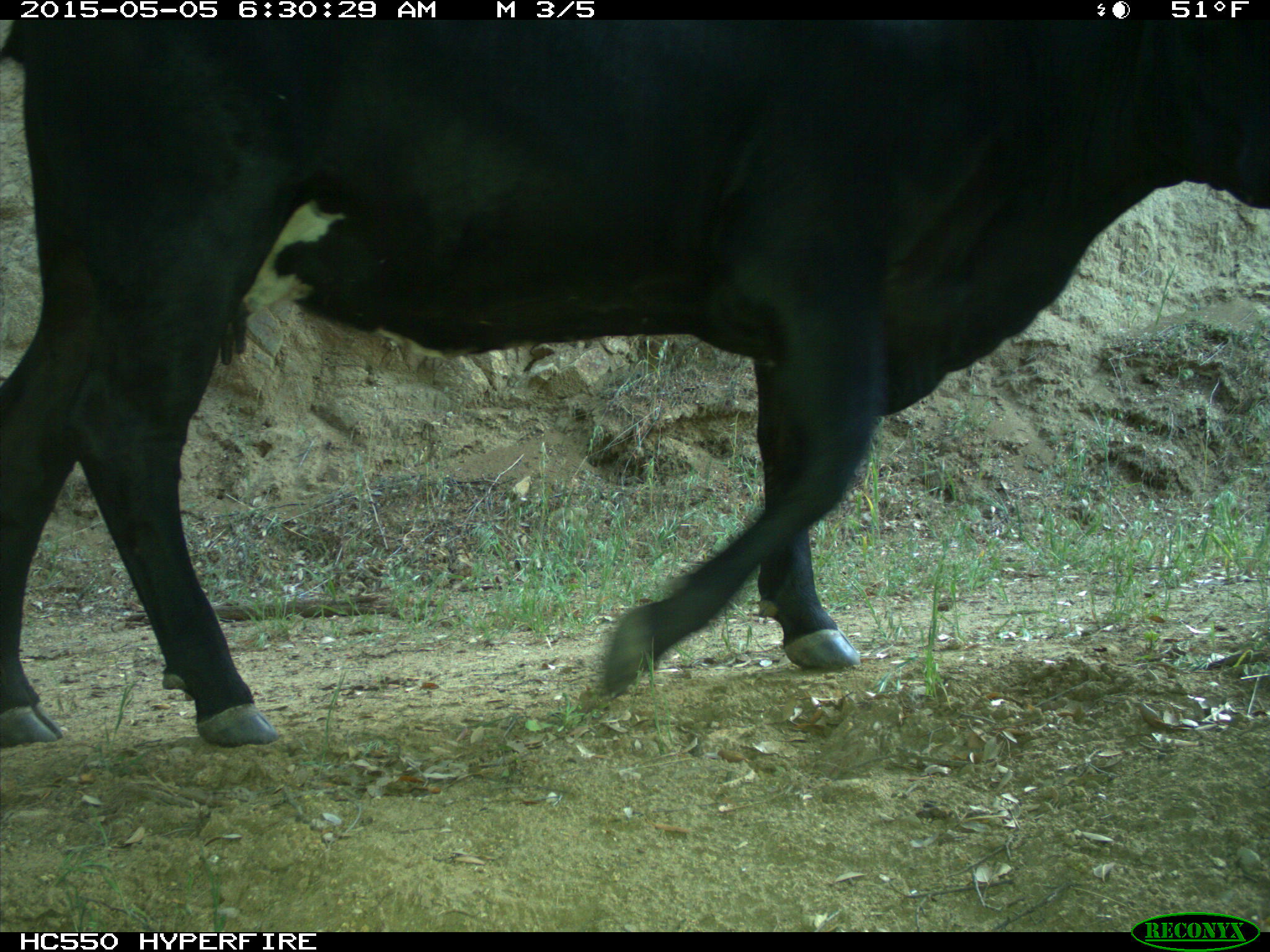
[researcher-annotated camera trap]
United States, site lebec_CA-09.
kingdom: Animalia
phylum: Chordata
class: Mammalia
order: Artiodactyla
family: Bovidae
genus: Bos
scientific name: Bos taurus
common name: domestic cow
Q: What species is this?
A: Bos taurus (domestic cow).